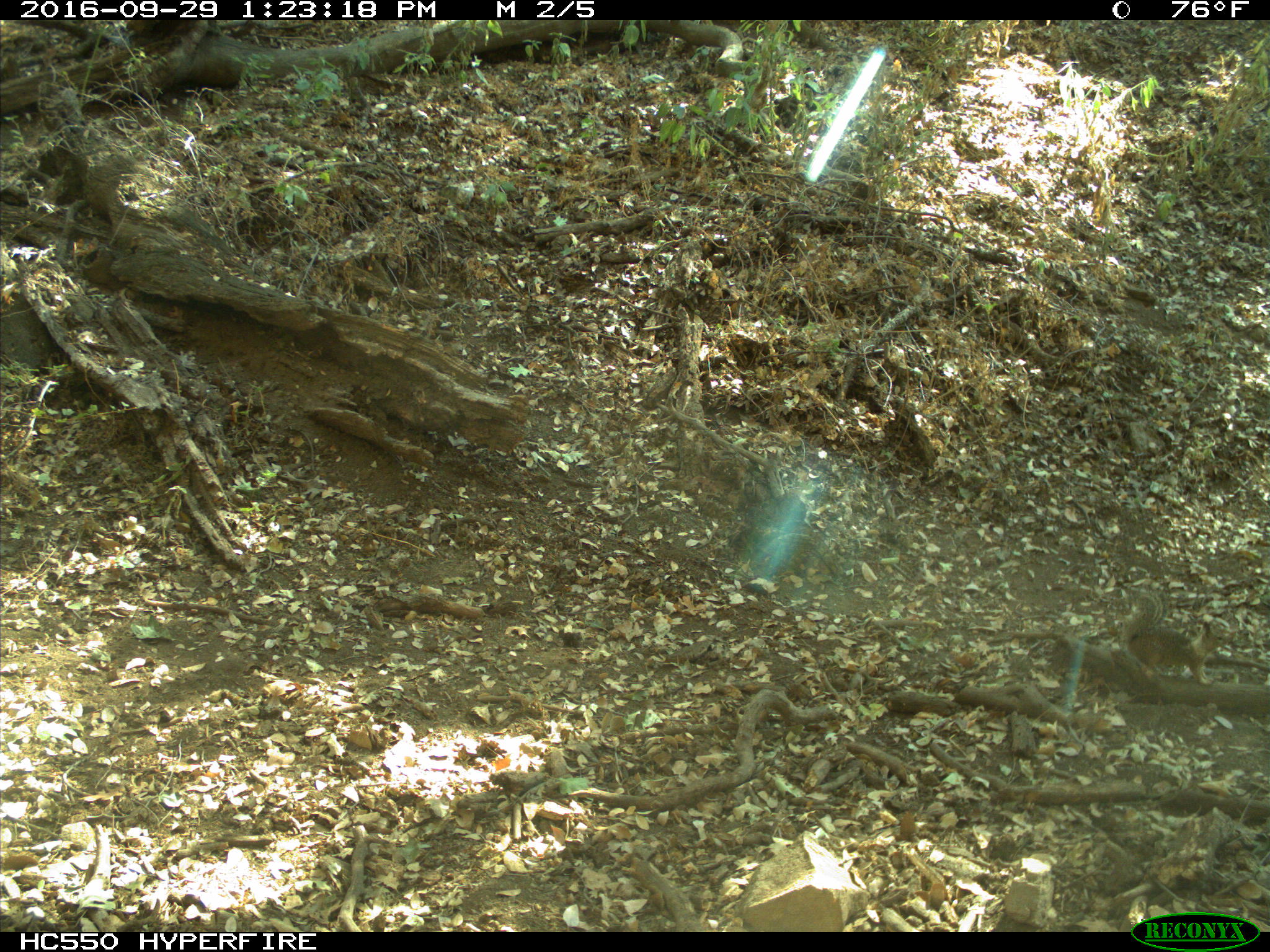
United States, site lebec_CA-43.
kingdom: Animalia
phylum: Chordata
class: Mammalia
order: Rodentia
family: Sciuridae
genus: Otospermophilus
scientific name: Otospermophilus beecheyi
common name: california ground squirrel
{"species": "Otospermophilus beecheyi (california ground squirrel)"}